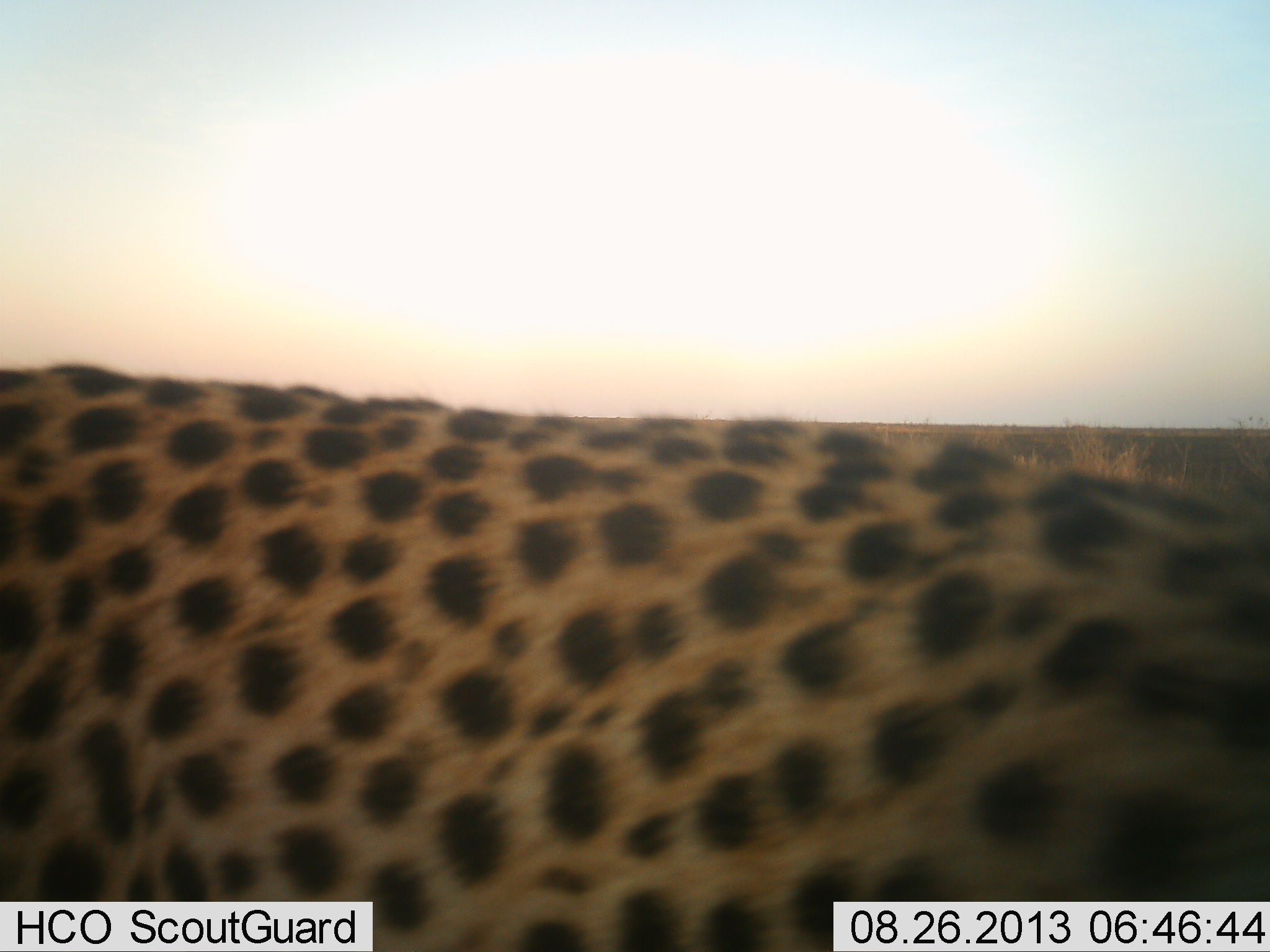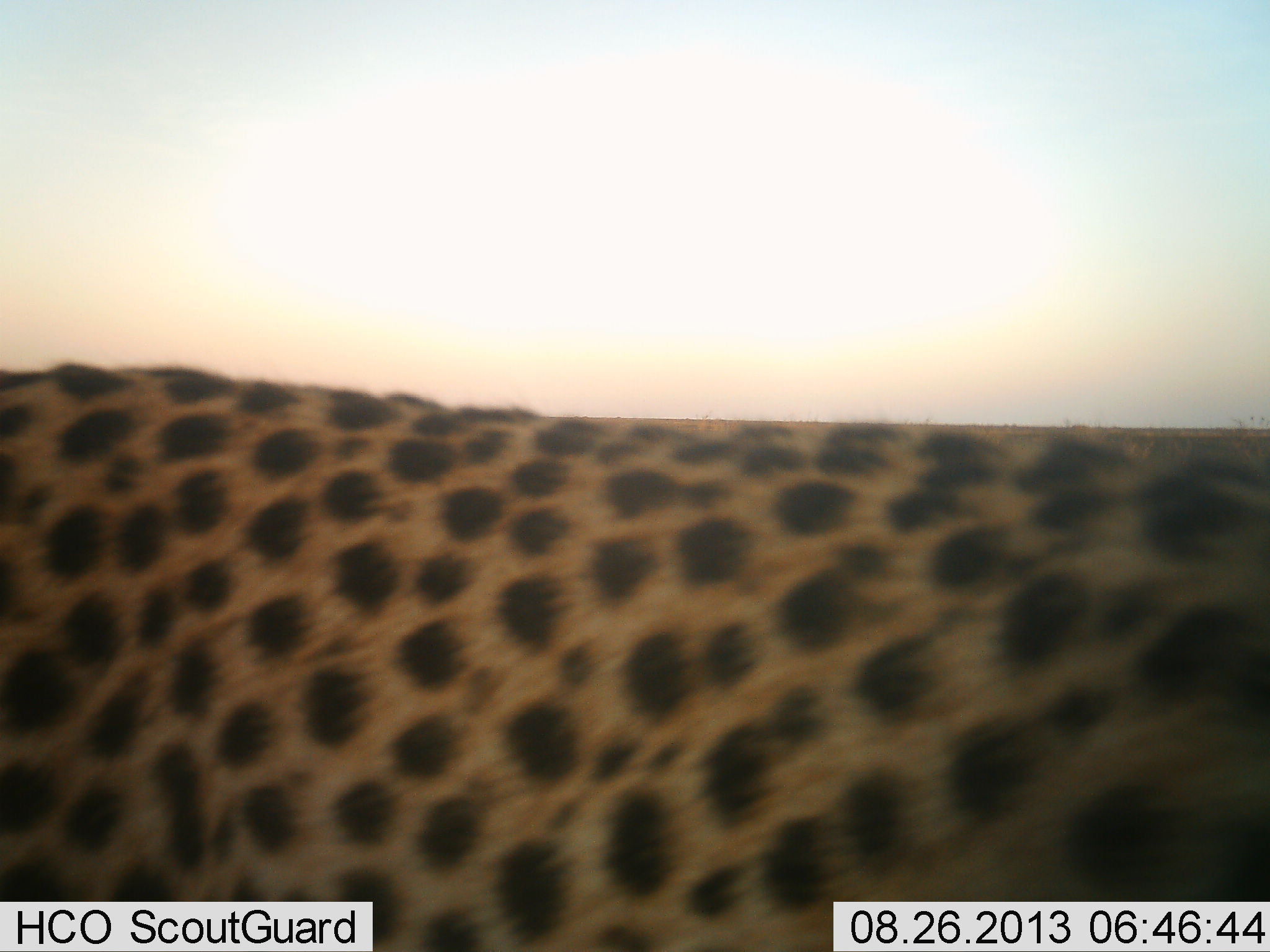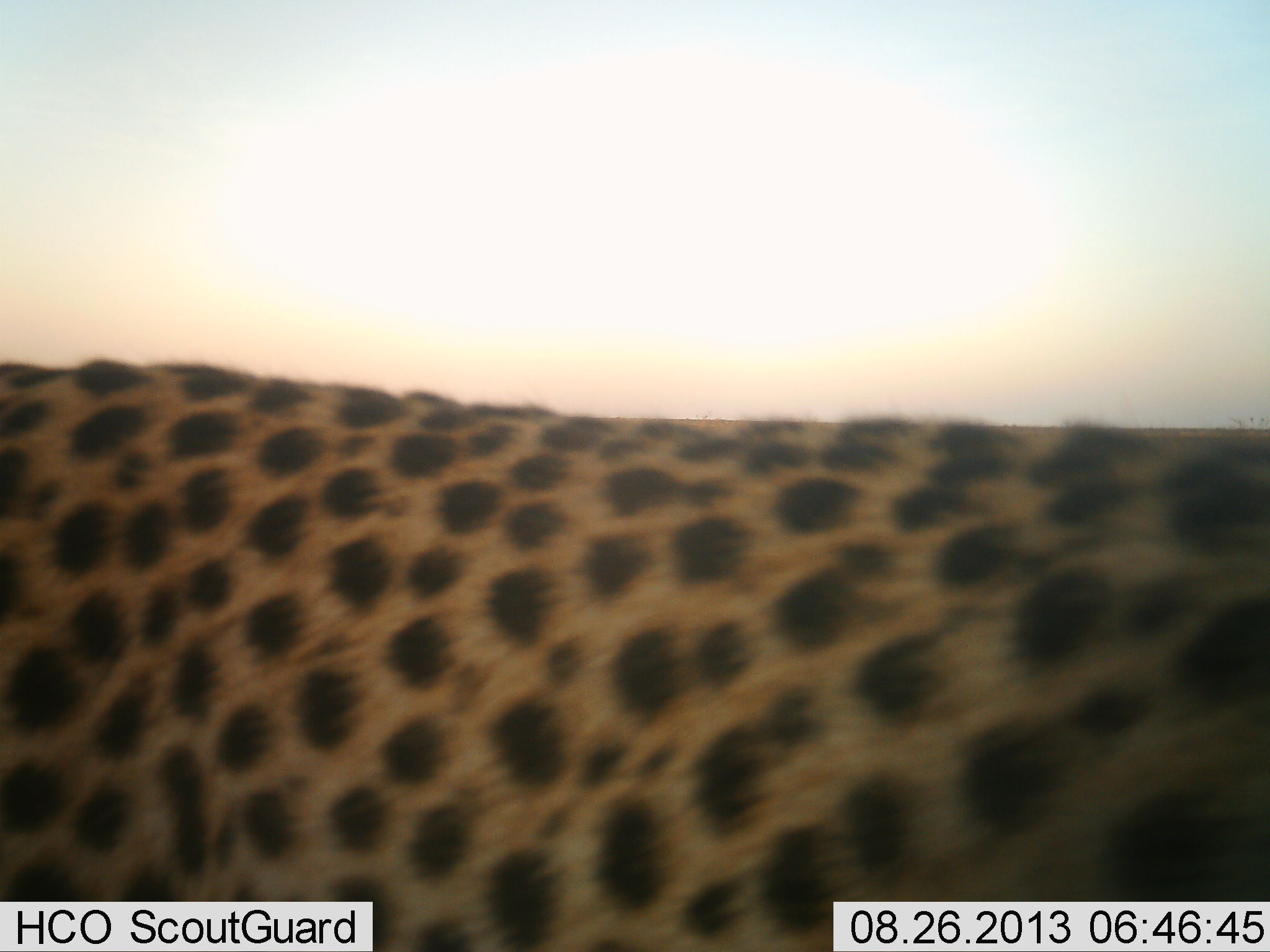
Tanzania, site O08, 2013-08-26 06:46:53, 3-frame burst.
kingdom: Animalia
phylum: Chordata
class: Mammalia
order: Carnivora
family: Felidae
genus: Acinonyx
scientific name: Acinonyx jubatus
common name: cheetah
Cheetah (Acinonyx jubatus), count 1. Behavior (volunteer vote fractions): standing 55%, resting 3%, moving 39%, interacting 3%. Young present (vote fraction): 3%. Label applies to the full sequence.